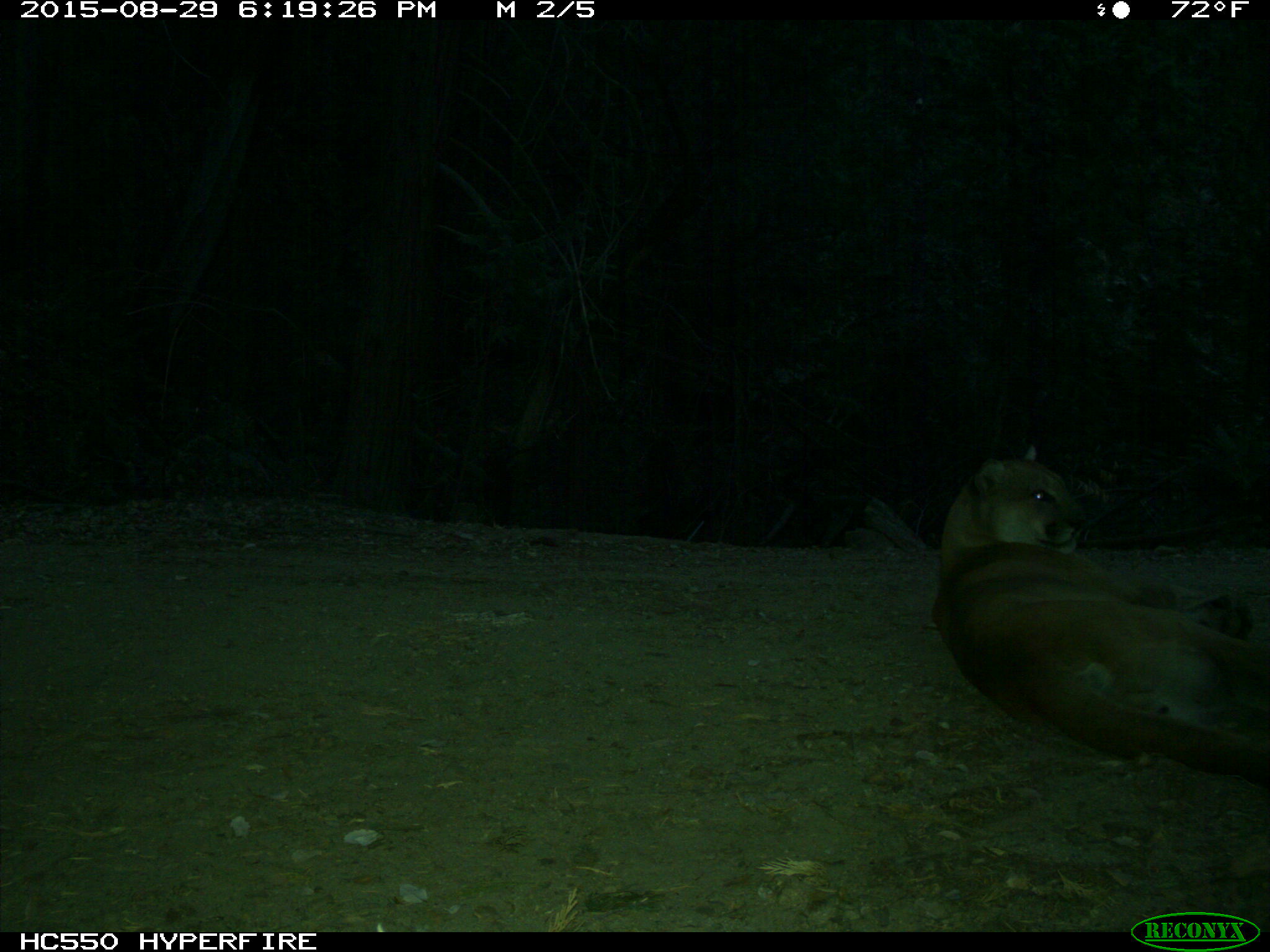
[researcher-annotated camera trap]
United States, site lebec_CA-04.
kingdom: Animalia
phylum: Chordata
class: Mammalia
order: Carnivora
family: Felidae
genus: Puma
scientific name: Puma concolor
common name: mountain lion